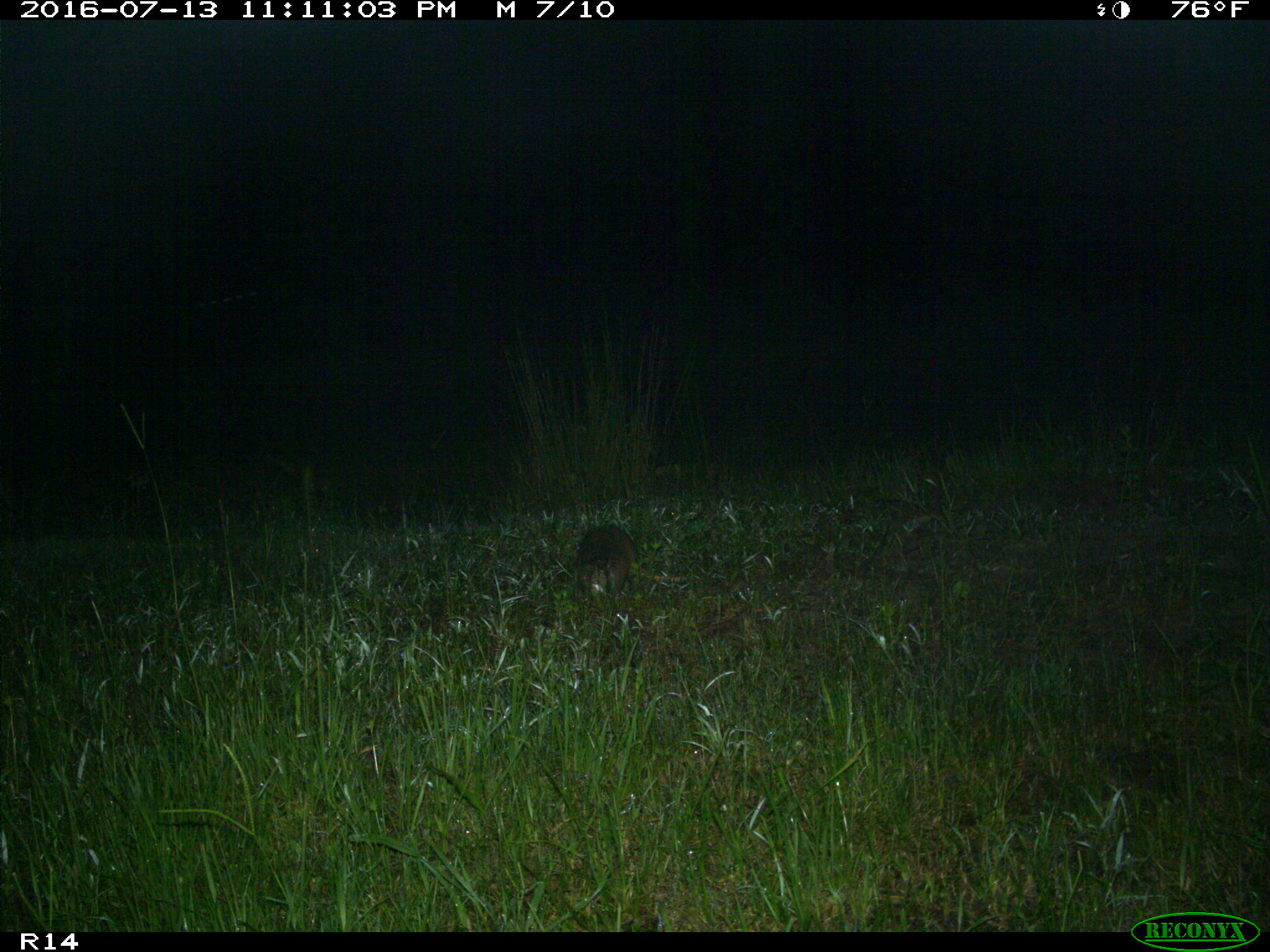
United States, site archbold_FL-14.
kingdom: Animalia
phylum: Chordata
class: Mammalia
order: Cingulata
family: Dasypodidae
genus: Dasypus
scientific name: Dasypus novemcinctus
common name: nine-banded armadillo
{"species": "Dasypus novemcinctus (nine-banded armadillo)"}